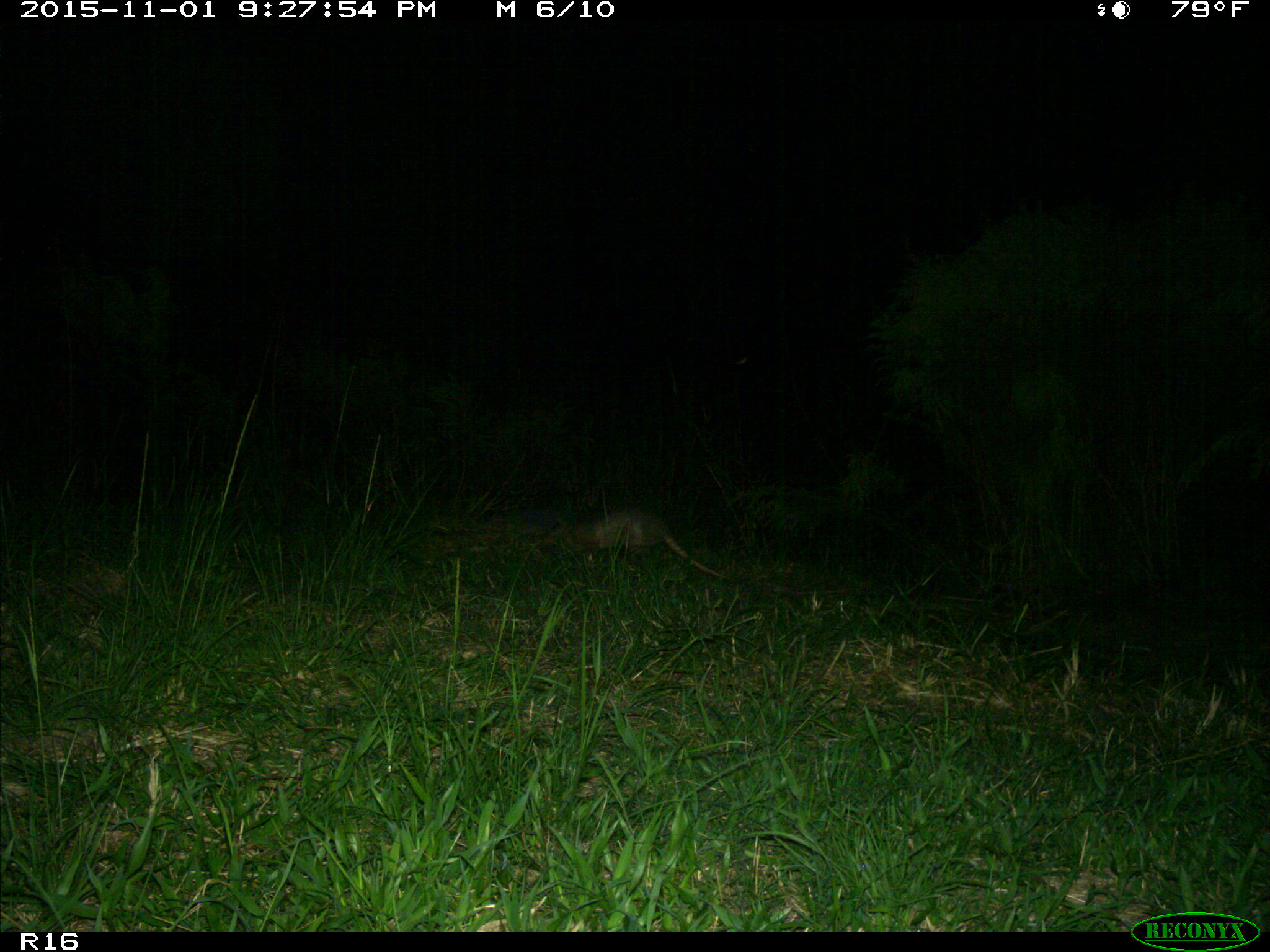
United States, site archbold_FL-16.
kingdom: Animalia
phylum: Chordata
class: Mammalia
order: Cingulata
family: Dasypodidae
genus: Dasypus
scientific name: Dasypus novemcinctus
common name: nine-banded armadillo